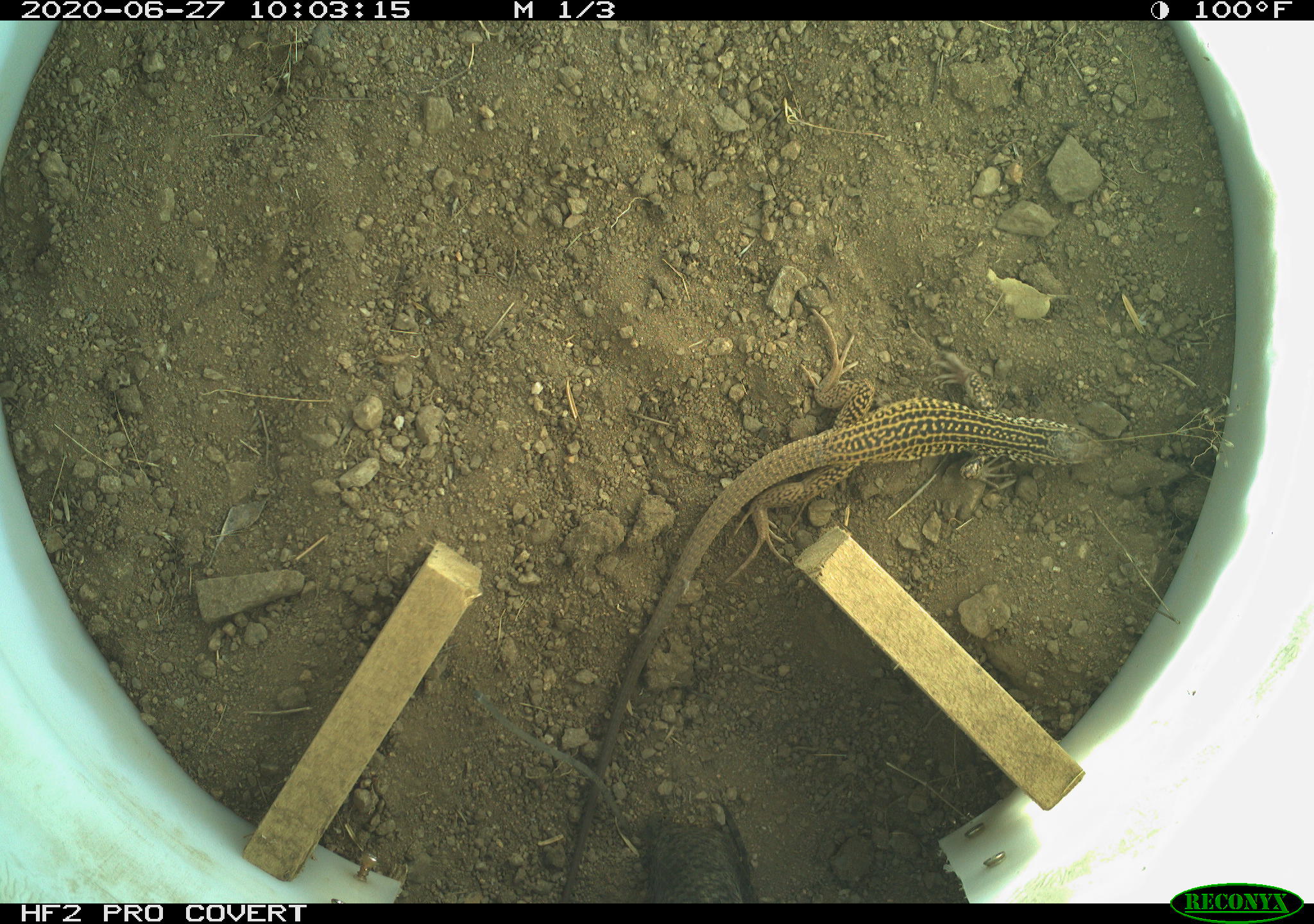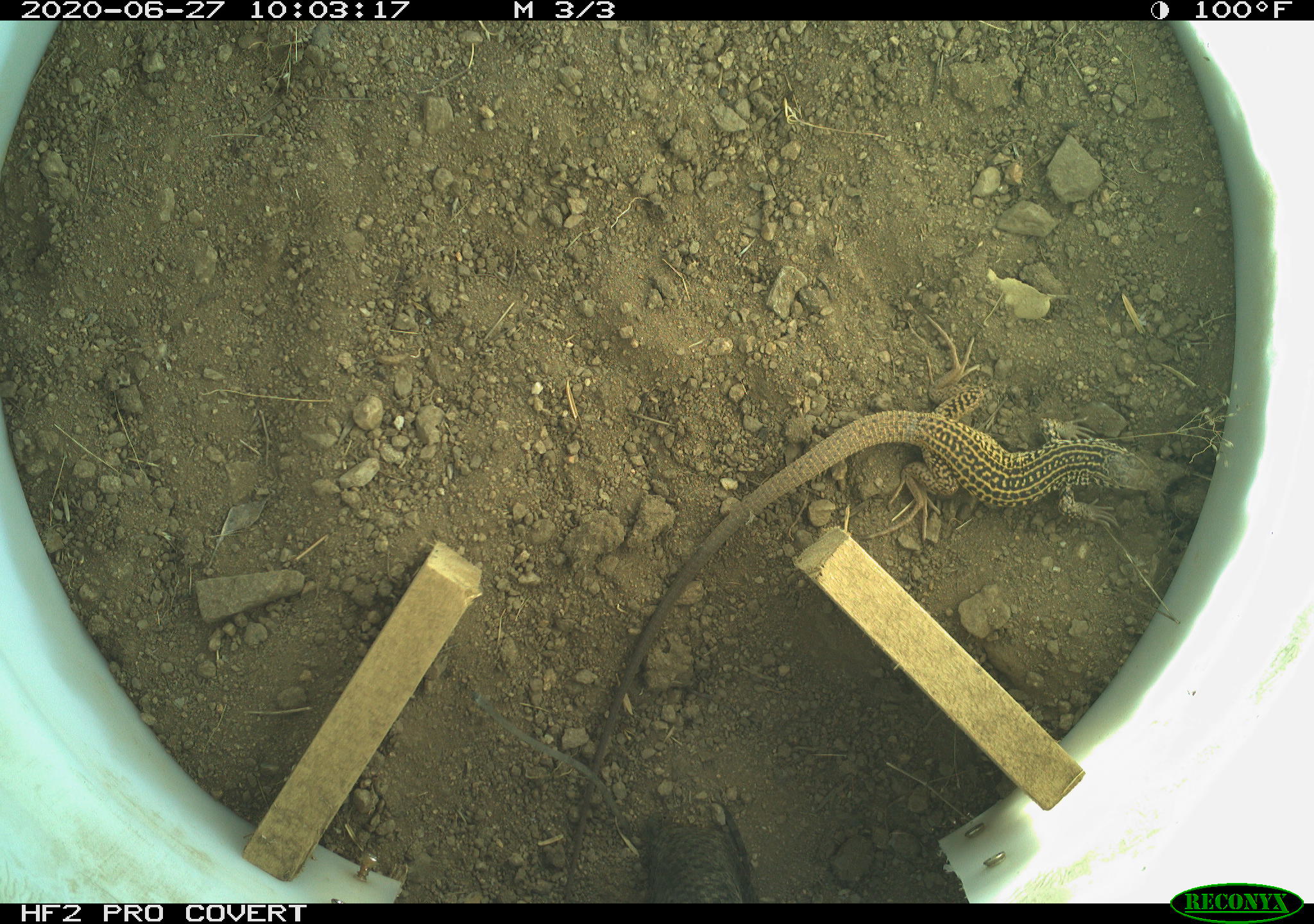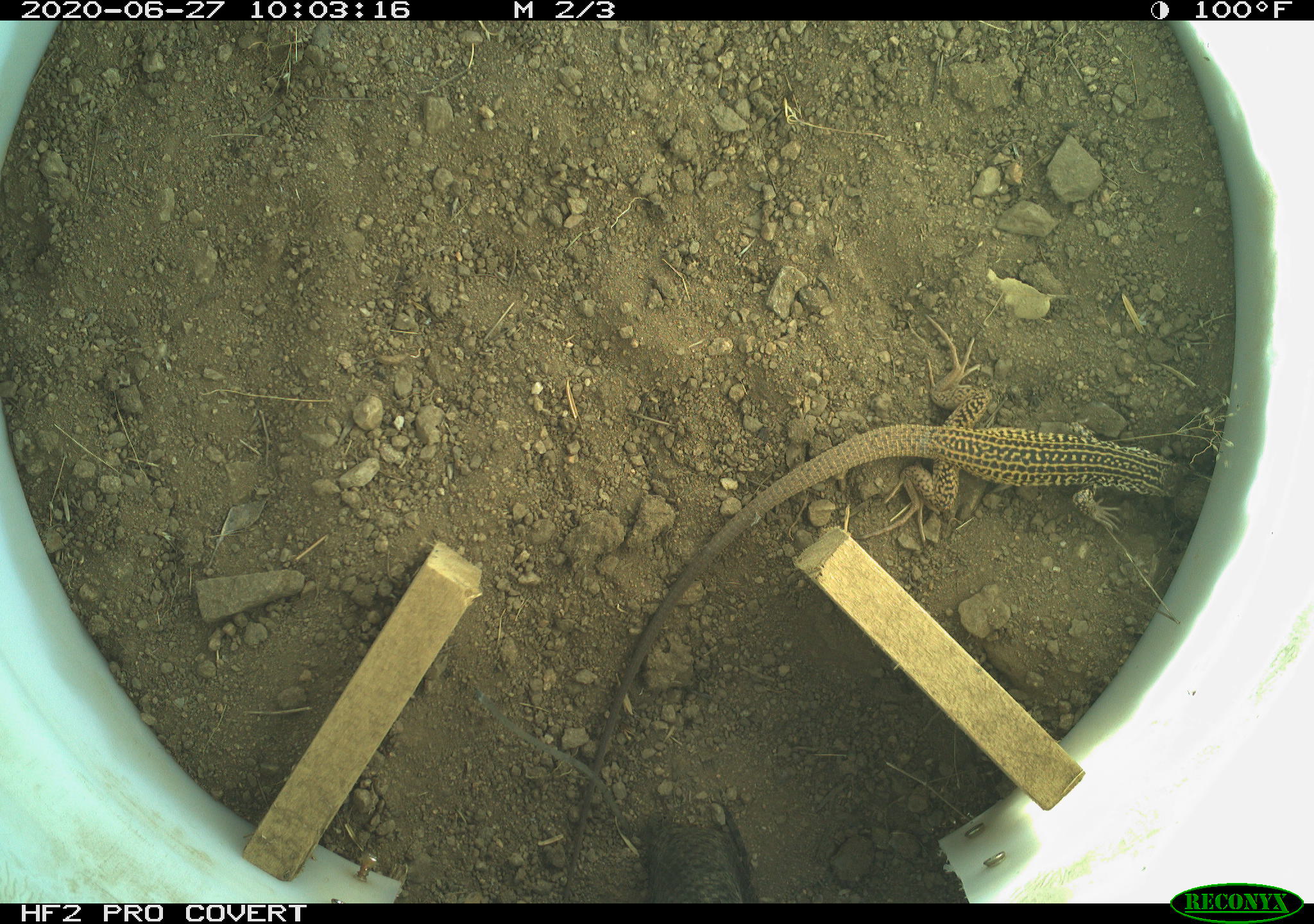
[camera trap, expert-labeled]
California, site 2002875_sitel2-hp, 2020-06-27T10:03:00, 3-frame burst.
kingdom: Animalia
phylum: Chordata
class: Reptilia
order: Squamata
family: Teiidae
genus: Aspidoscelis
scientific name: Aspidoscelis tigris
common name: western whiptail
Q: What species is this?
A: Western whiptail (Aspidoscelis tigris).